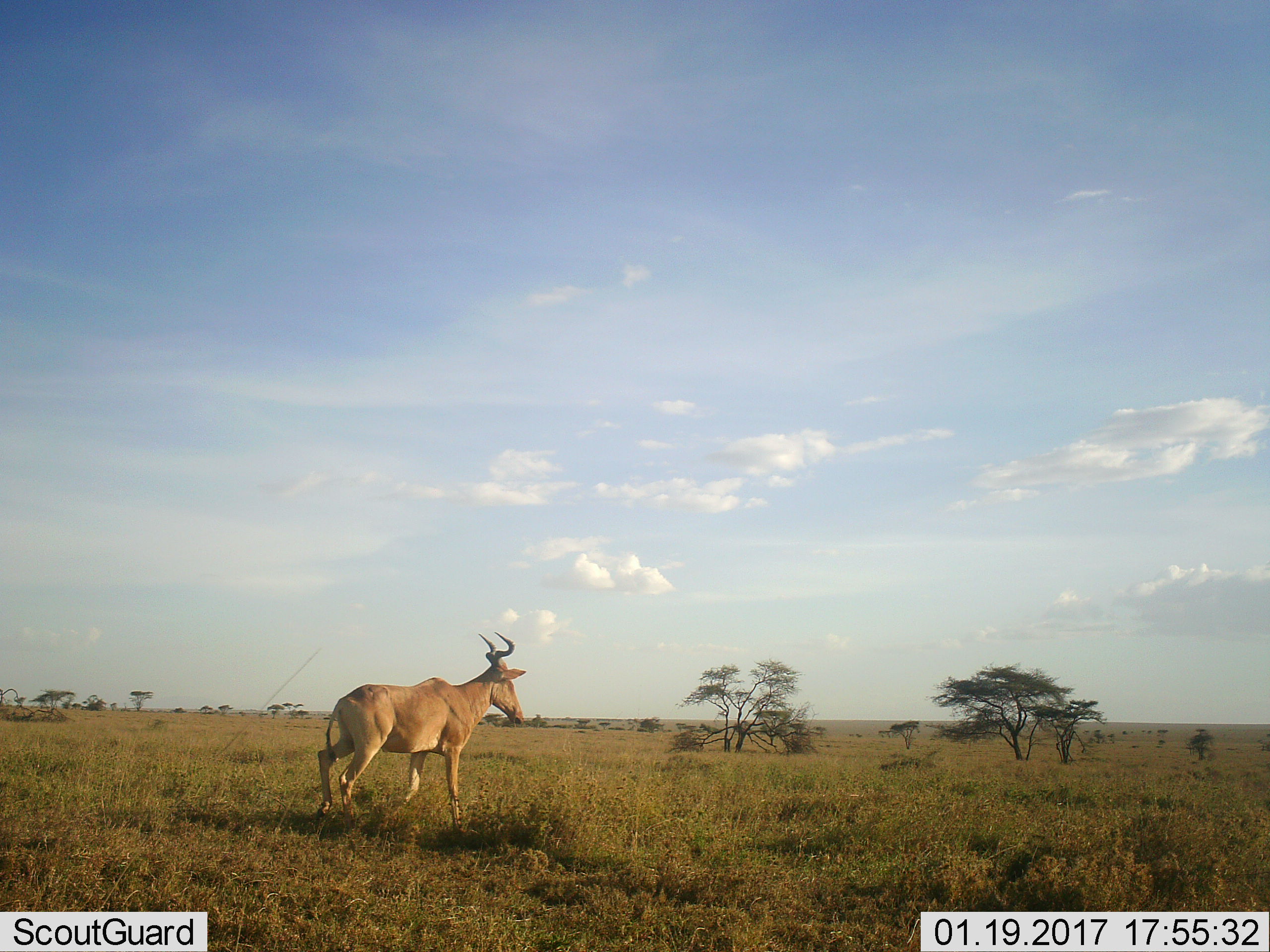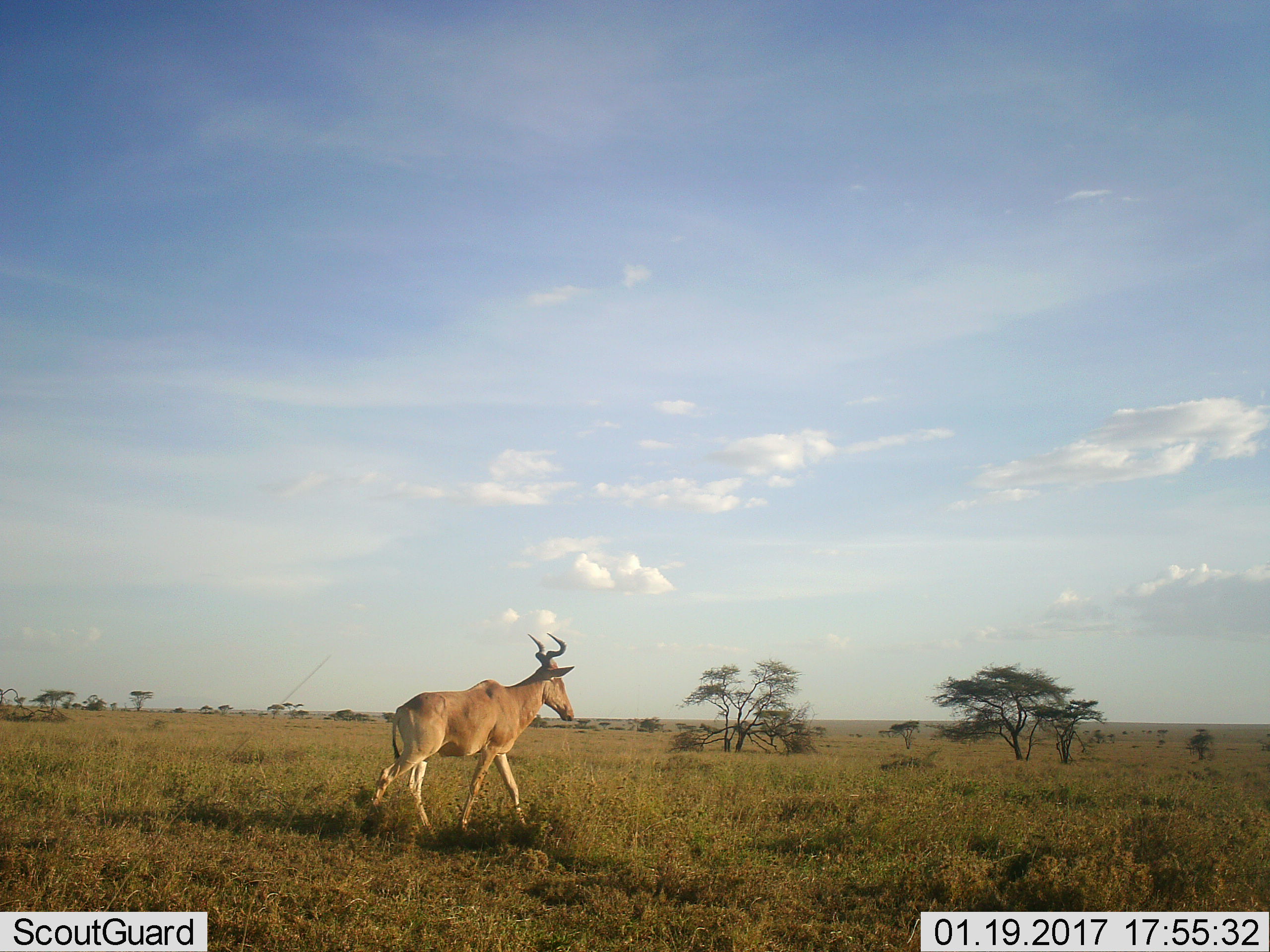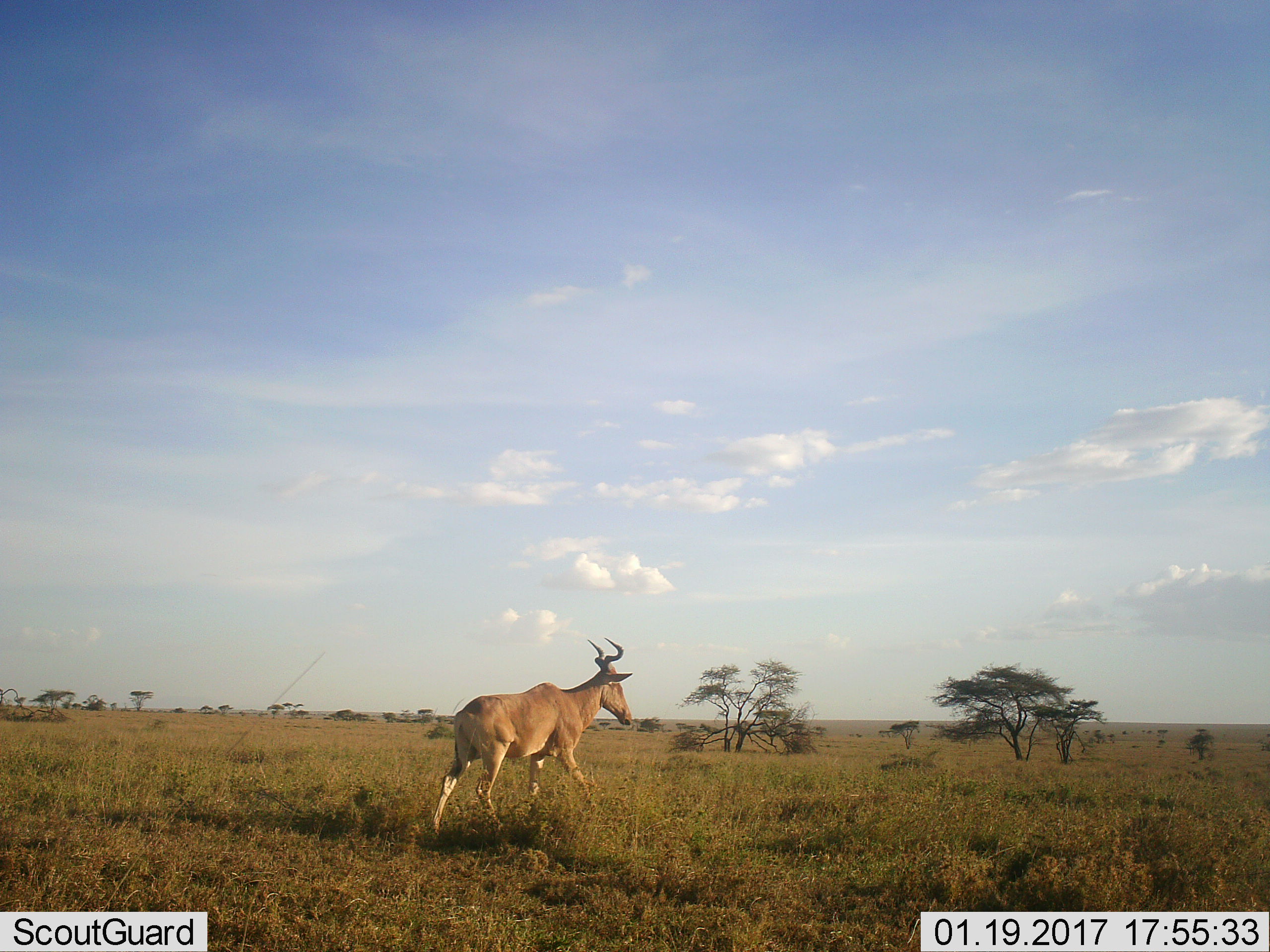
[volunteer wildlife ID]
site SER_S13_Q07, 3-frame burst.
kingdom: Animalia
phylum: Chordata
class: Mammalia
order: Artiodactyla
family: Bovidae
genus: Alcelaphus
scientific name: Alcelaphus buselaphus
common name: hartebeest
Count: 1.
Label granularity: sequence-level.